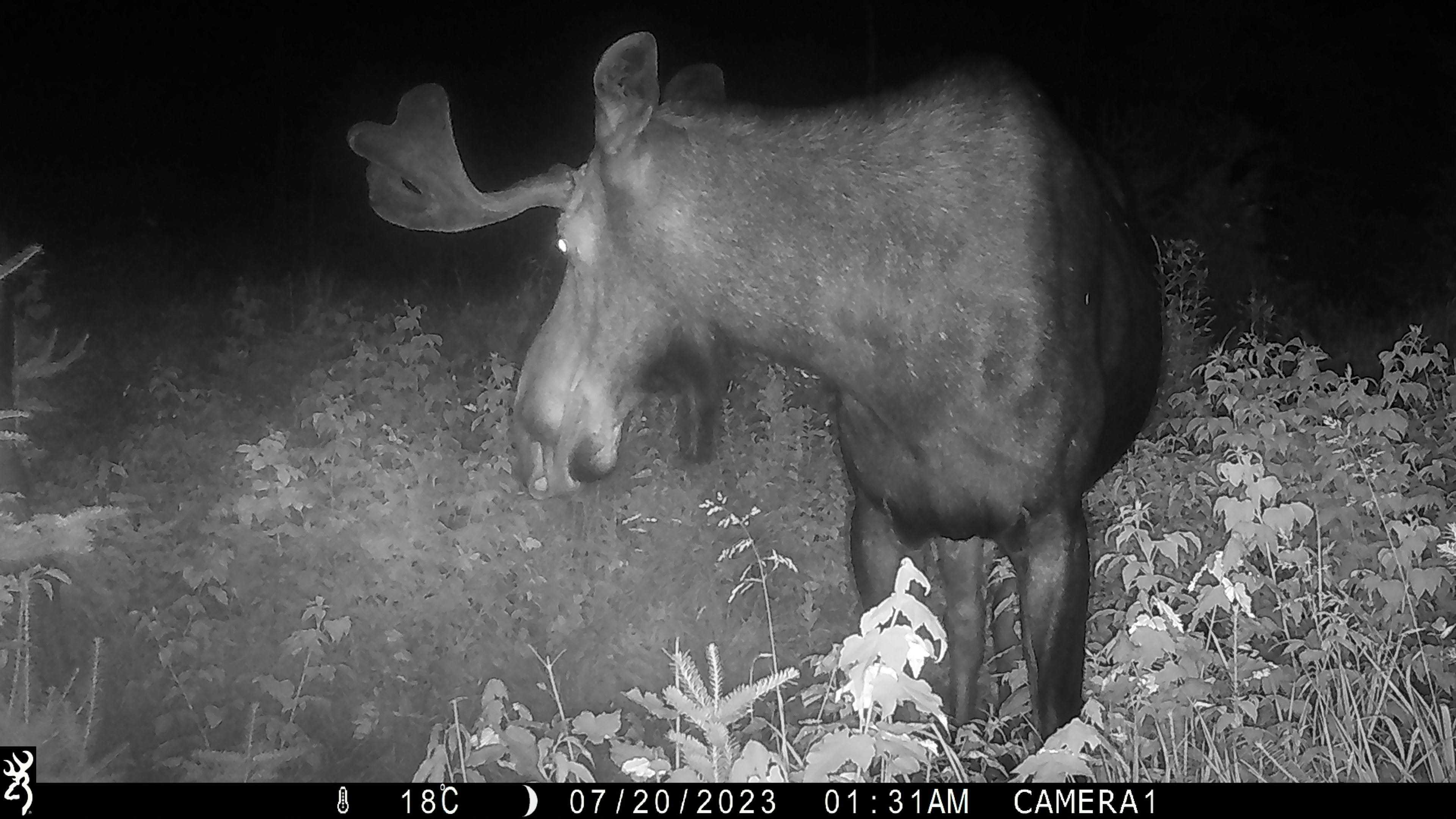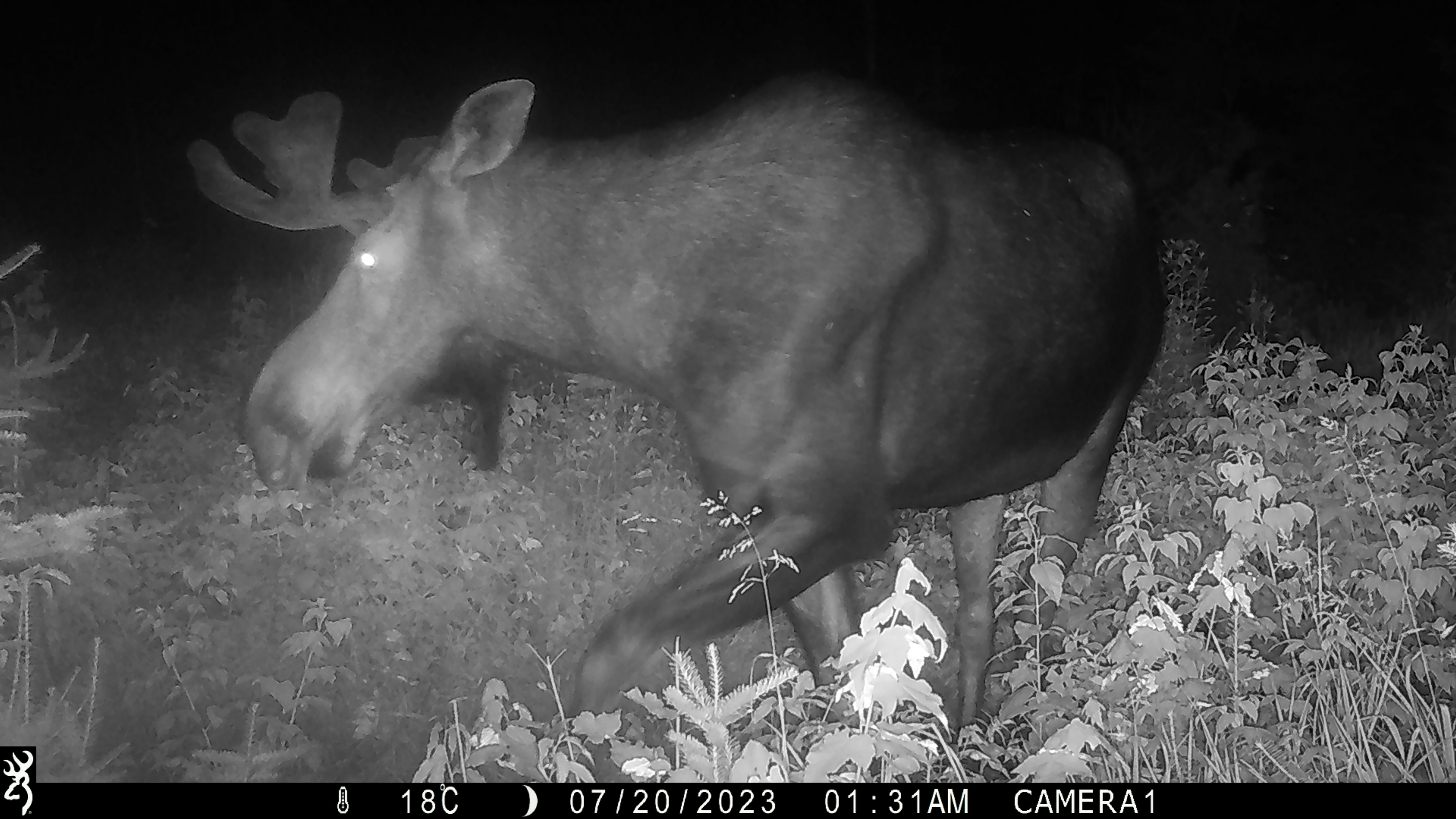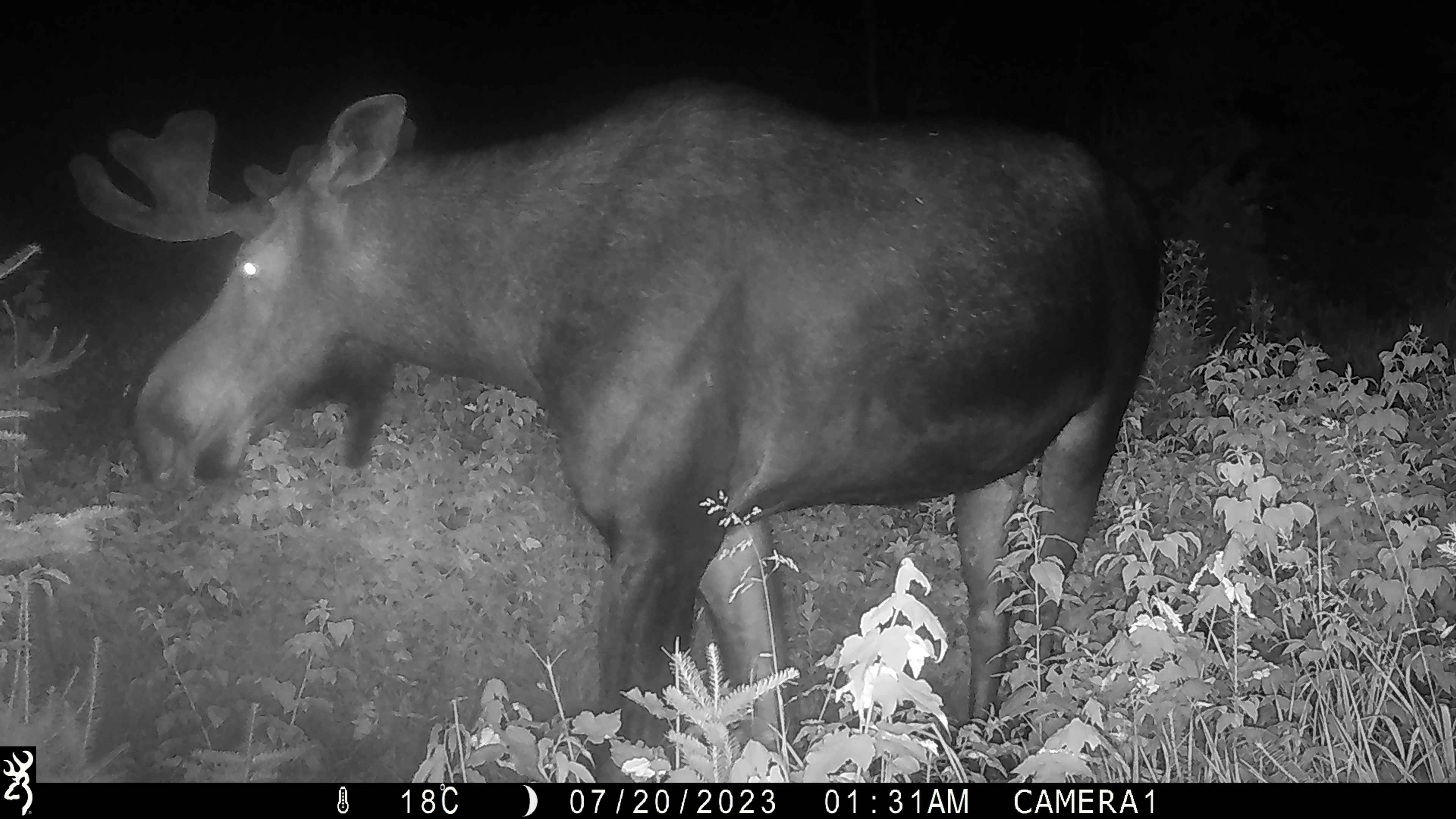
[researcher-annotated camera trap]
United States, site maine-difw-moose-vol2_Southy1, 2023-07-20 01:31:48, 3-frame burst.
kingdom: Animalia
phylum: Chordata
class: Mammalia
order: Artiodactyla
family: Cervidae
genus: Alces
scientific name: Alces alces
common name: moose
Moose (Alces alces).